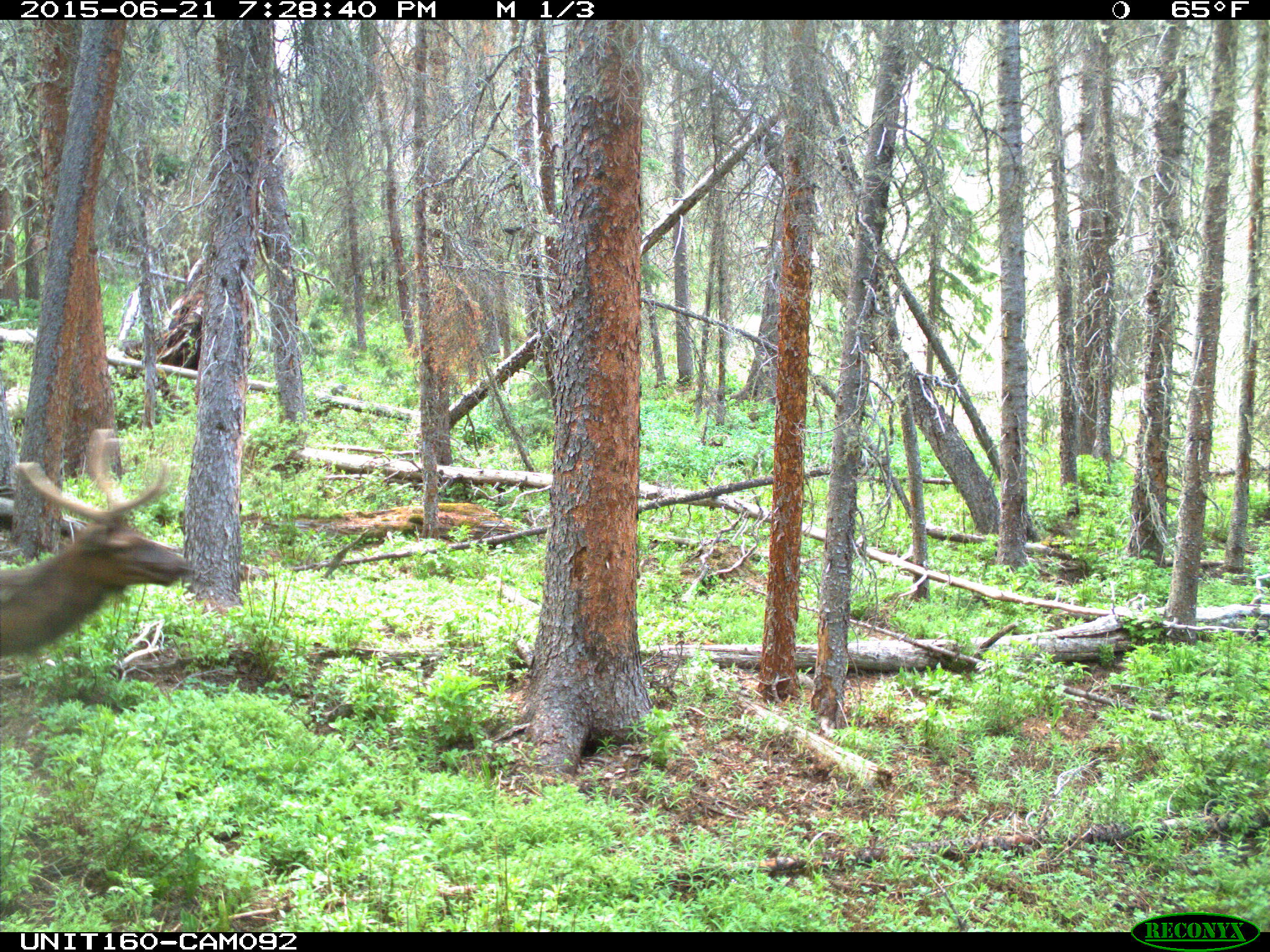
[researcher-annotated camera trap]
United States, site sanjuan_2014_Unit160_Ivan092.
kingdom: Animalia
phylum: Chordata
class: Mammalia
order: Artiodactyla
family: Cervidae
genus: Cervus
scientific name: Cervus elaphus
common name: red deer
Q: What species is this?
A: Cervus elaphus (red deer).